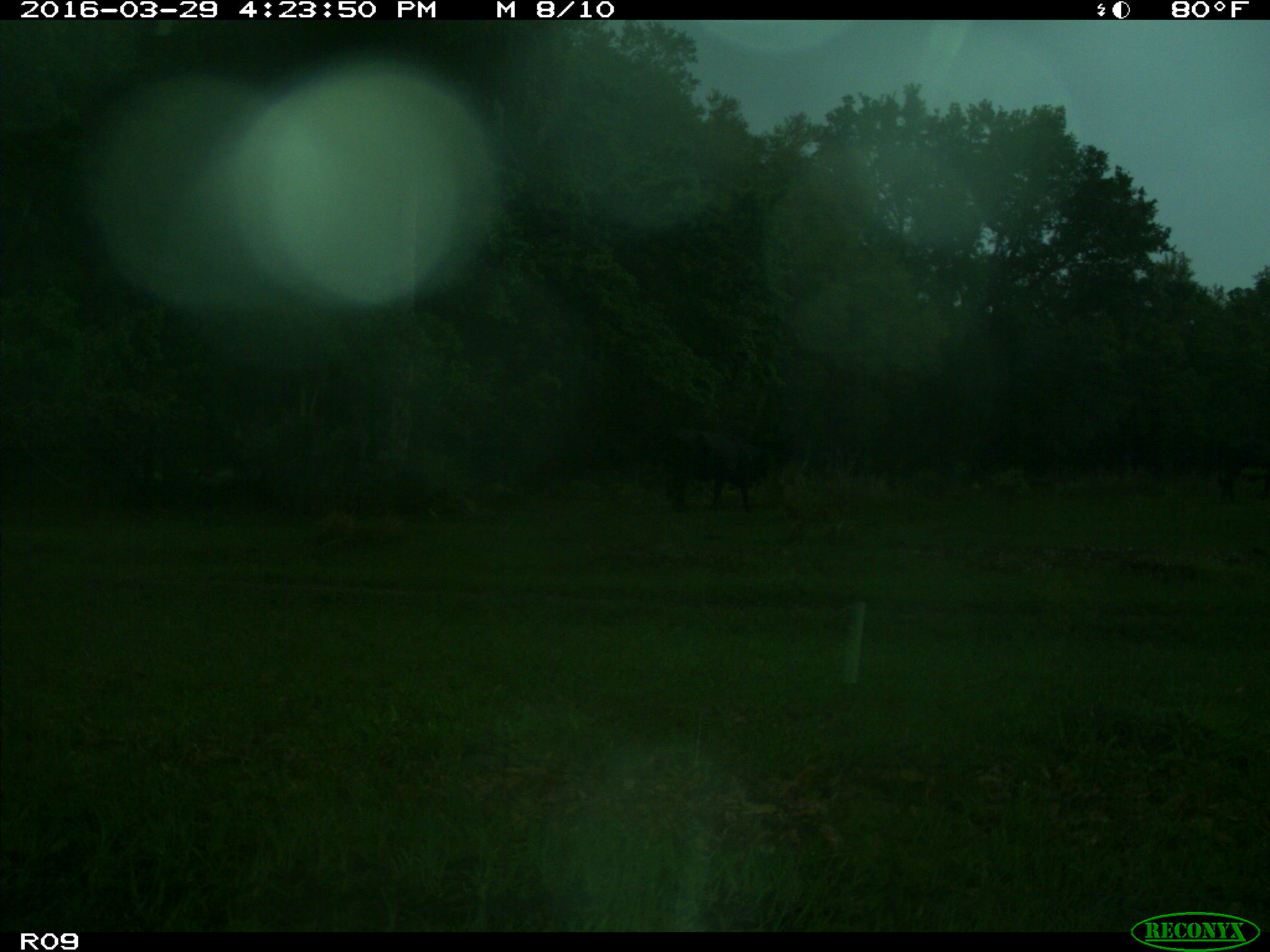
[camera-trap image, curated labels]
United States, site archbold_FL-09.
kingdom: Animalia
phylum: Chordata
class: Mammalia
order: Artiodactyla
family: Bovidae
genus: Bos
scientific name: Bos taurus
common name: domestic cow